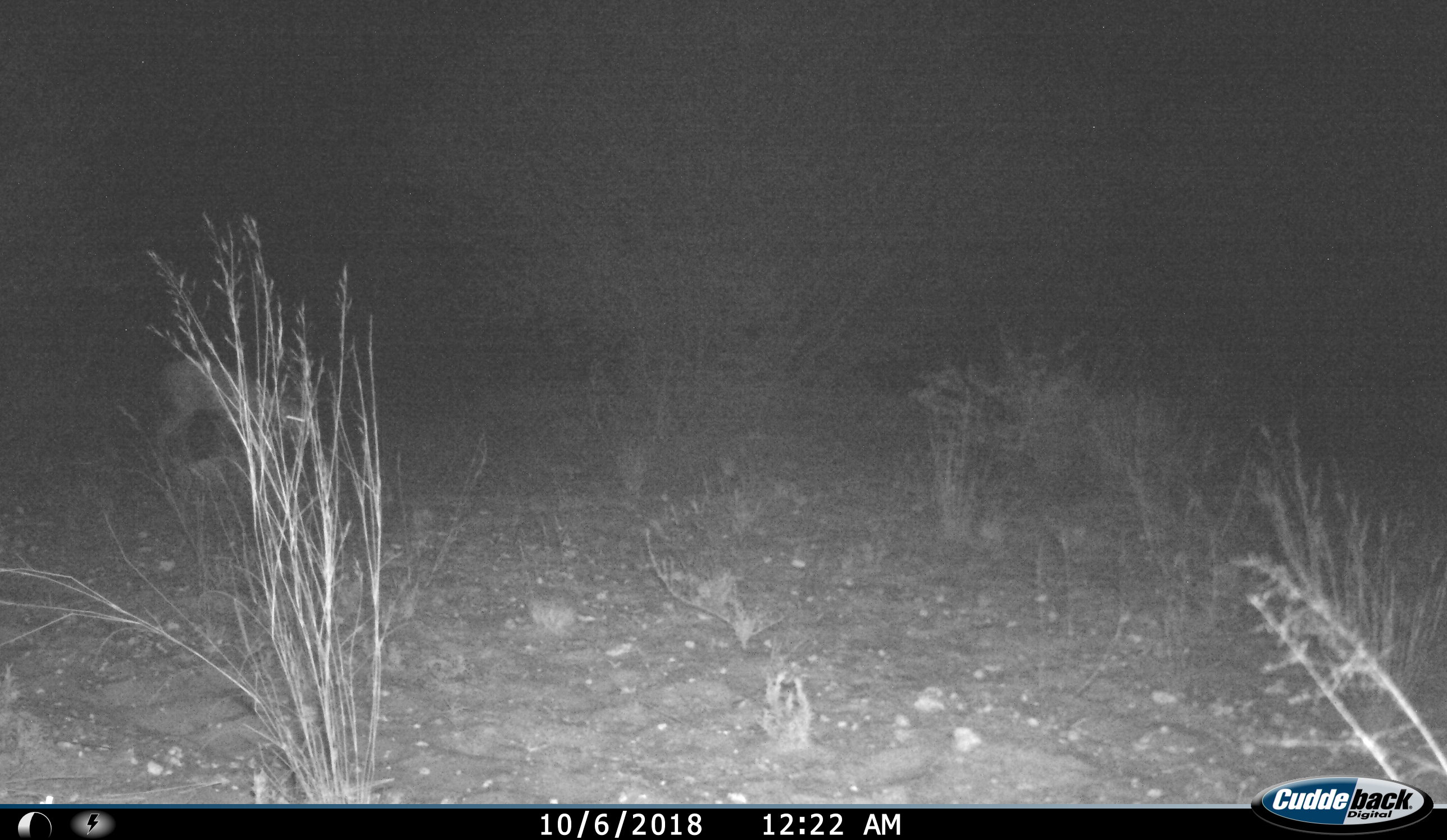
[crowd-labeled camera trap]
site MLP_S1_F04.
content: unidentified animal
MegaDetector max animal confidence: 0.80